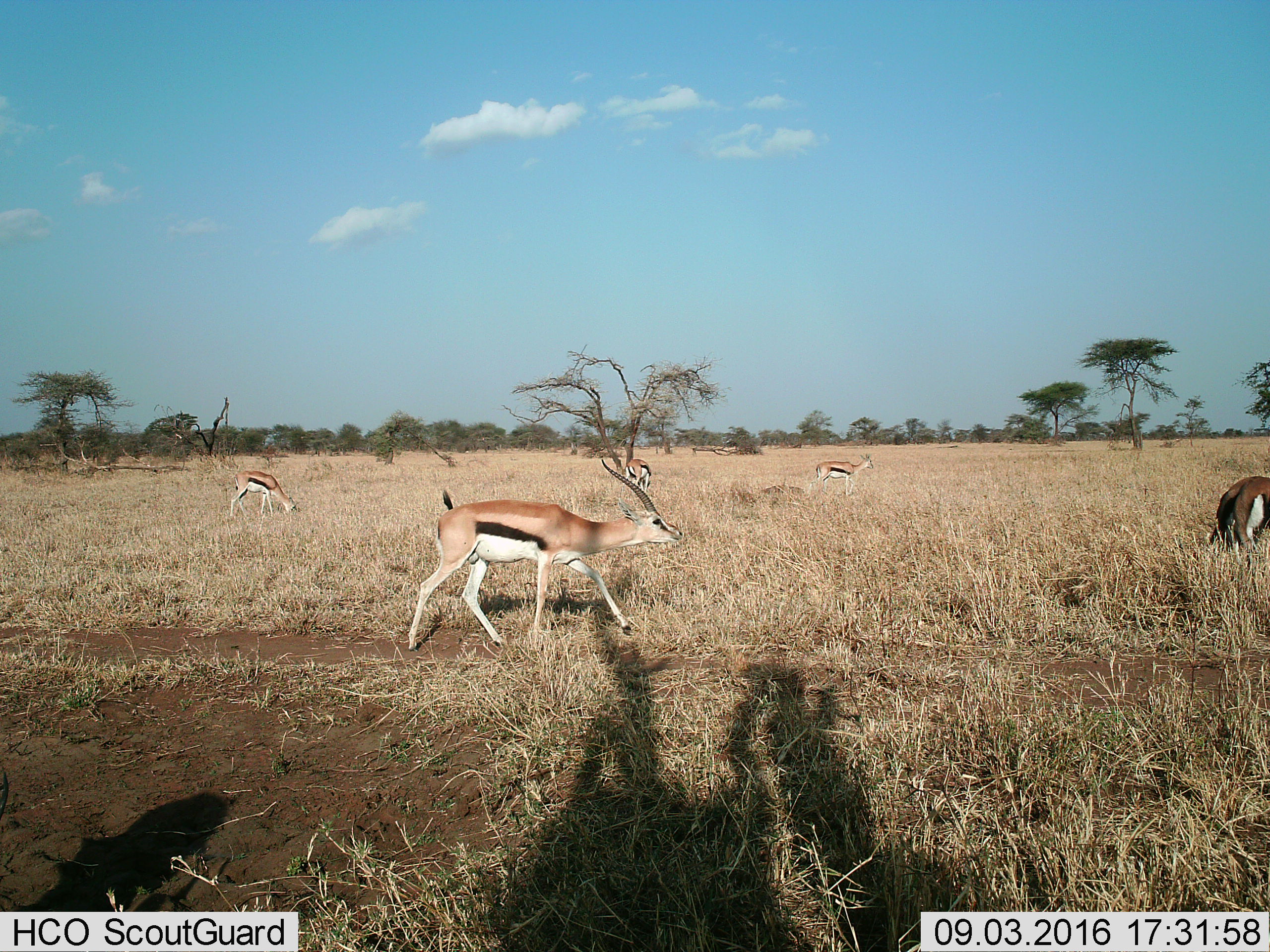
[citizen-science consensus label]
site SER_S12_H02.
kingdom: Animalia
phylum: Chordata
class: Mammalia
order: Artiodactyla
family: Bovidae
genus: Eudorcas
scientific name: Eudorcas thomsonii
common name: thomson's gazelle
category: gazellethomsons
Gazellethomsons (thomson's gazelle) (Eudorcas thomsonii), count 5. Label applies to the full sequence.